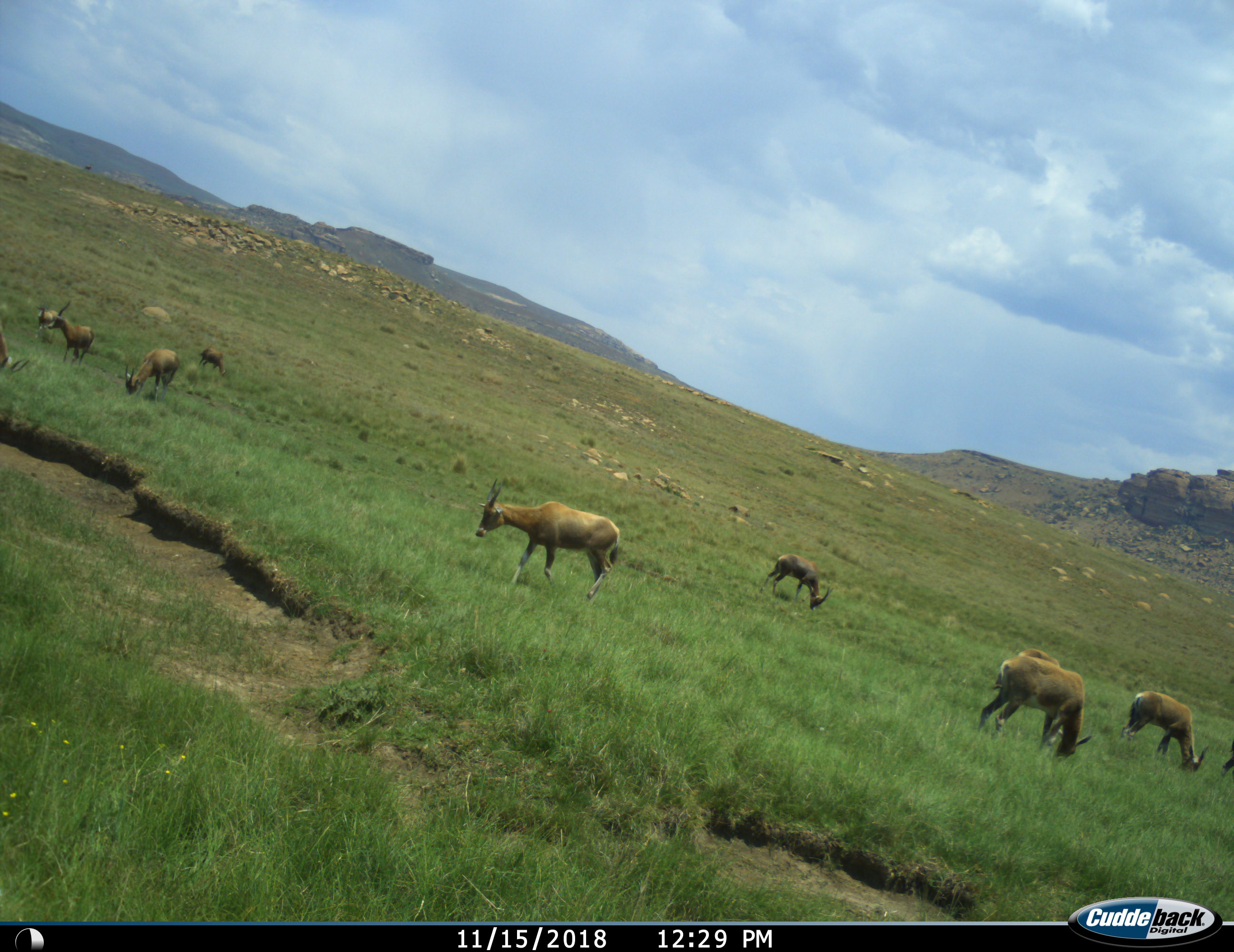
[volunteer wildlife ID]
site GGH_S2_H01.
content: unidentified animal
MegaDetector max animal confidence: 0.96